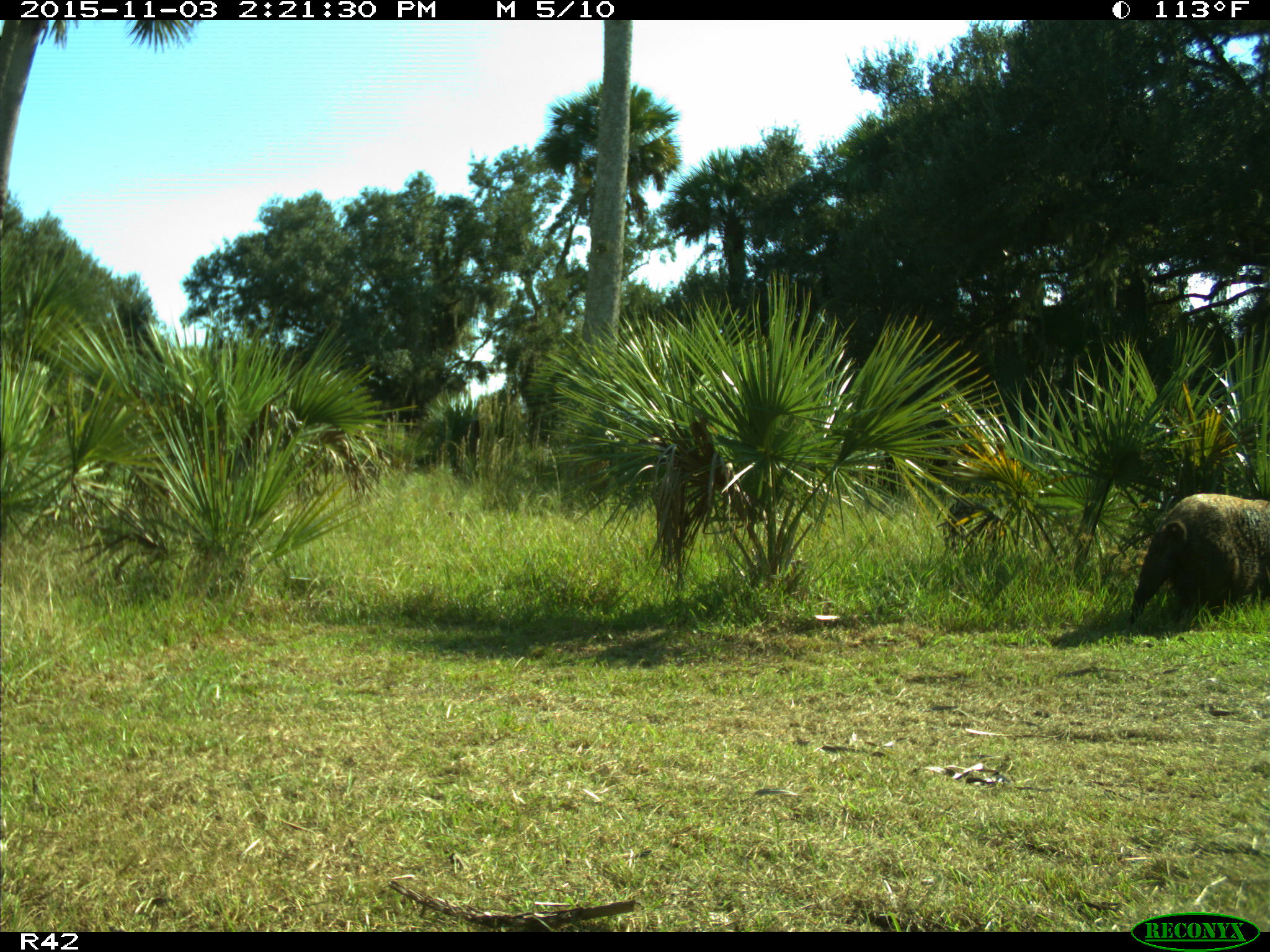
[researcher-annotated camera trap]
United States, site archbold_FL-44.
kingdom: Animalia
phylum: Chordata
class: Mammalia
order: Artiodactyla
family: Suidae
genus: Sus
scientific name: Sus scrofa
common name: wild boar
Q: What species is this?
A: Sus scrofa (wild boar).